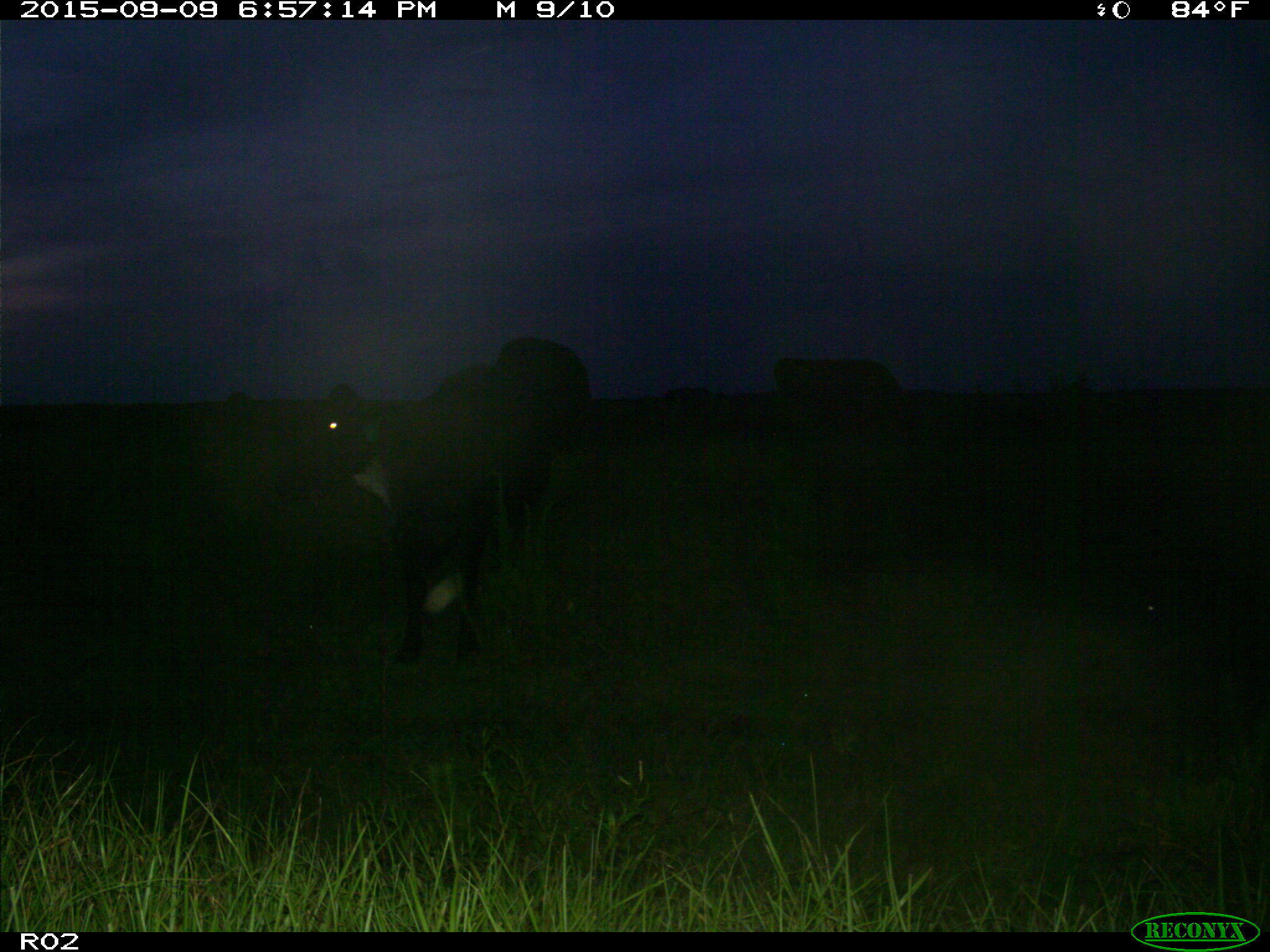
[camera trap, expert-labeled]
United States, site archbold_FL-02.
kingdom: Animalia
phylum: Chordata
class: Mammalia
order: Artiodactyla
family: Bovidae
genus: Bos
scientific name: Bos taurus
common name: domestic cow